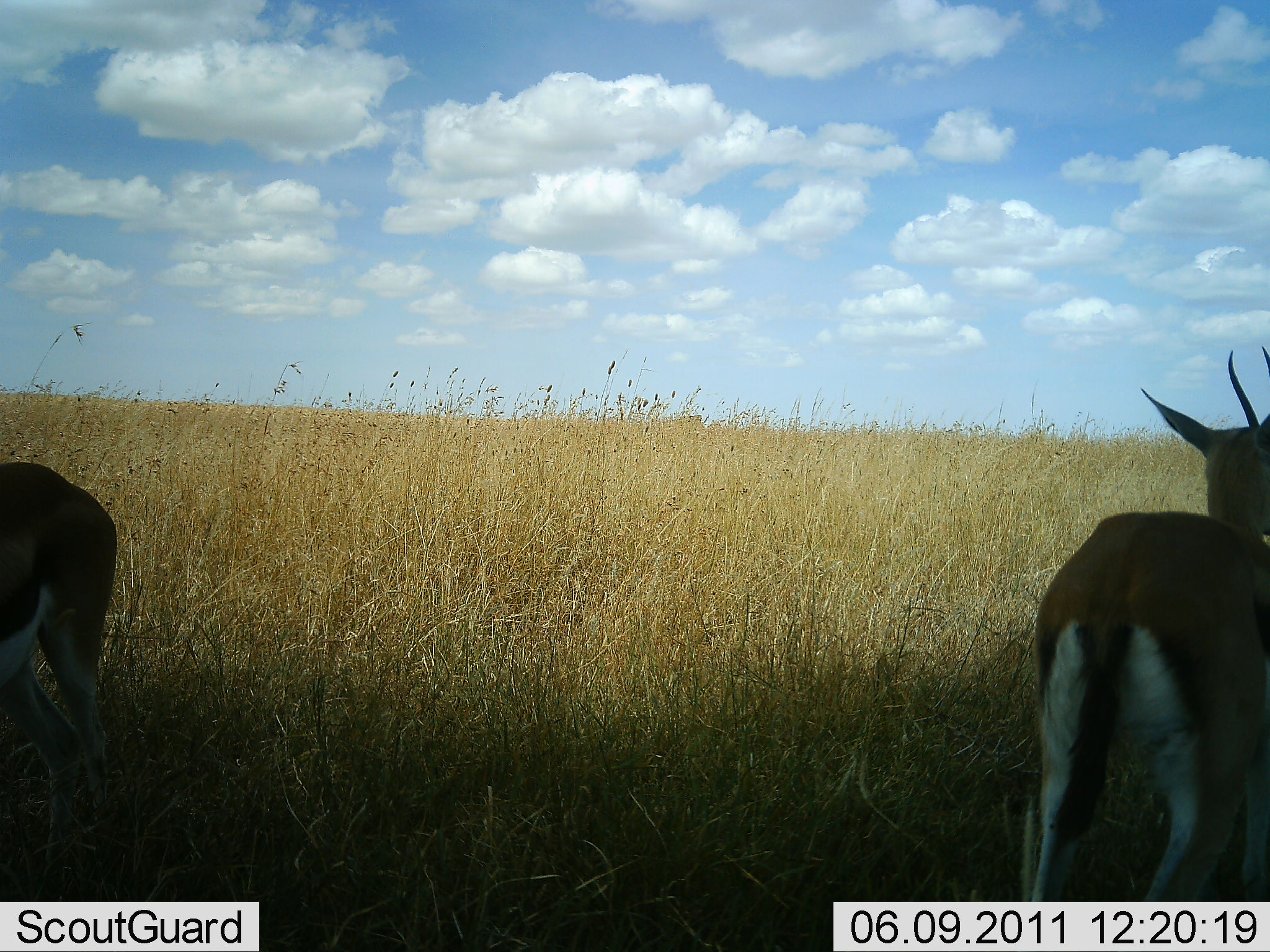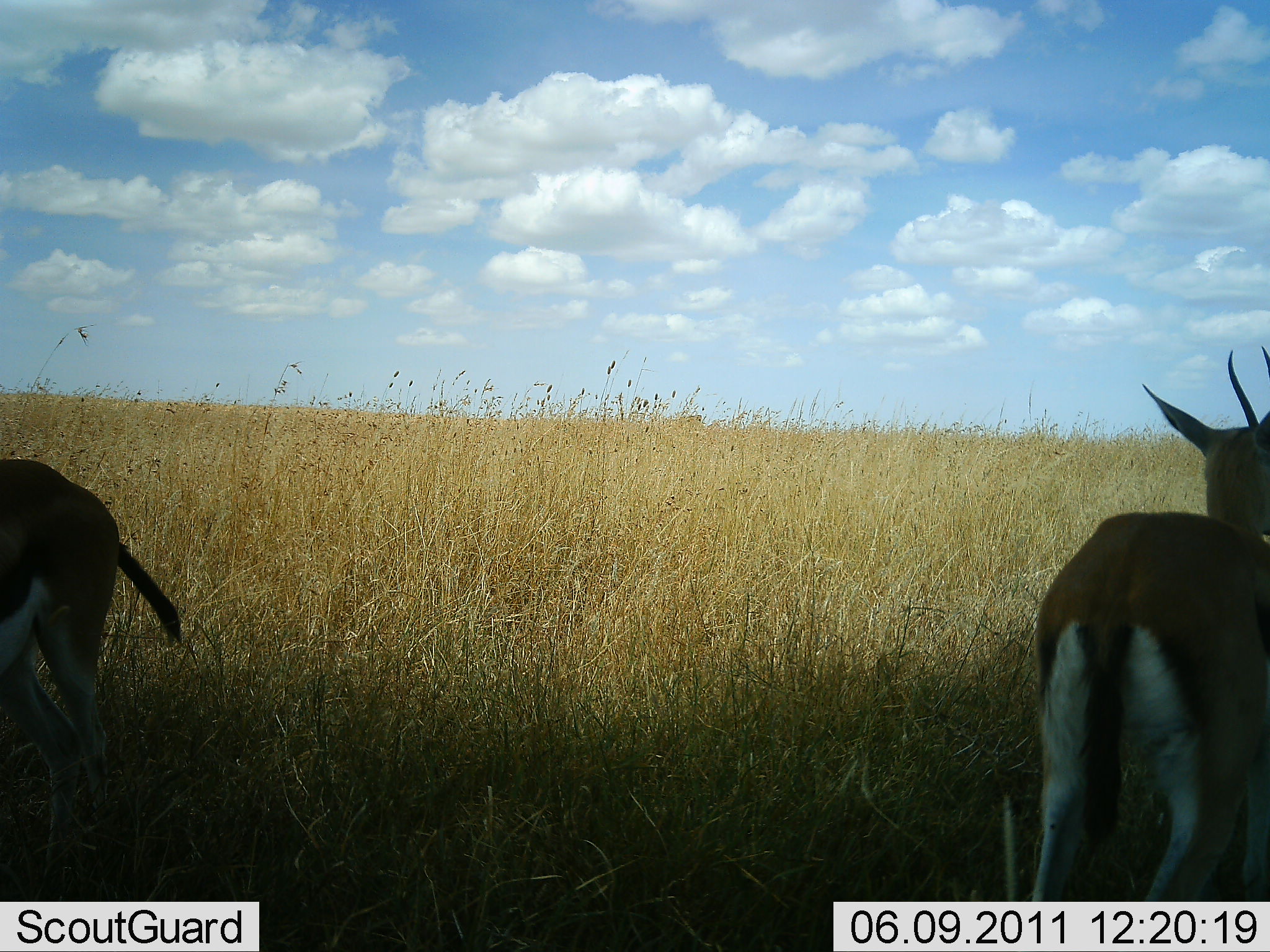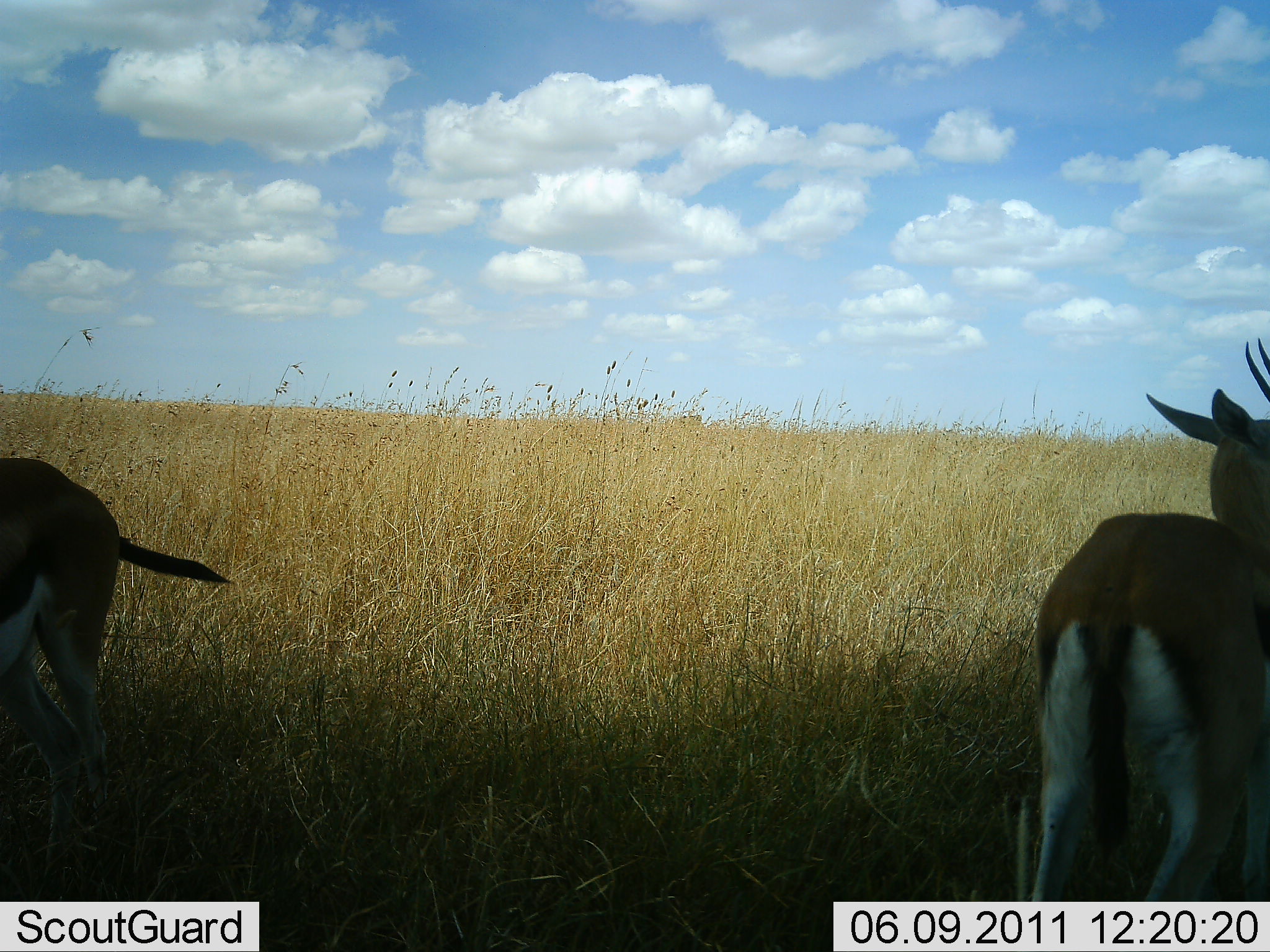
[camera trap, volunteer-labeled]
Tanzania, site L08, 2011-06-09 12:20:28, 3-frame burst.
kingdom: Animalia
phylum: Chordata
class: Mammalia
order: Artiodactyla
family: Bovidae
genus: Eudorcas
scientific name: Eudorcas thomsonii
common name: thomson's gazelle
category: gazellethomsons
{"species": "gazellethomsons (thomson's gazelle) (Eudorcas thomsonii)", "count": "2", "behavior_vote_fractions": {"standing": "100%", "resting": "0%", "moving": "0%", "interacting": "0%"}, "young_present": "0%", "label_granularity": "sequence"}